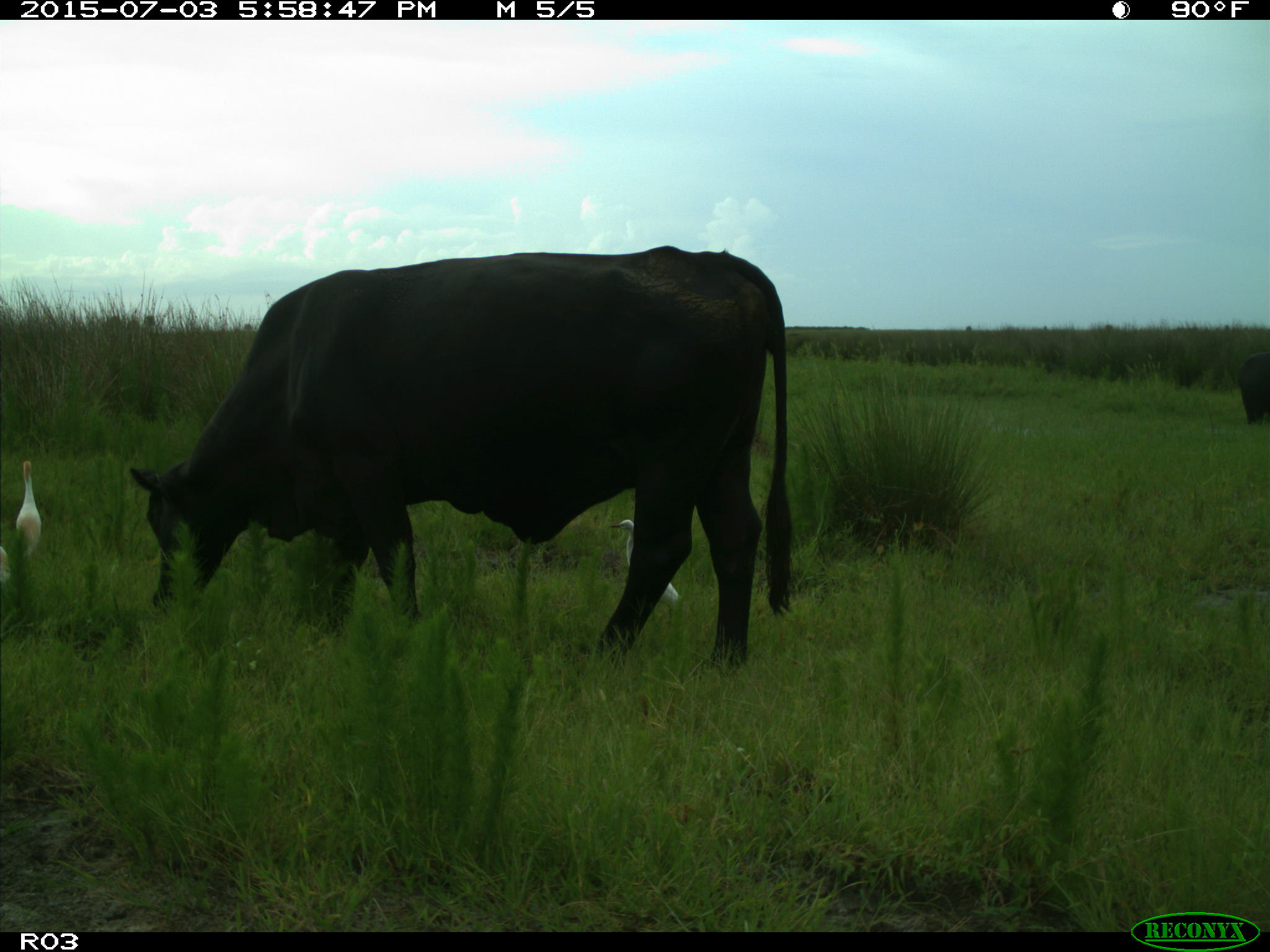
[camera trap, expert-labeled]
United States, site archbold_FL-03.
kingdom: Animalia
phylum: Chordata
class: Mammalia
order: Artiodactyla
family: Bovidae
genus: Bos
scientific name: Bos taurus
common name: domestic cow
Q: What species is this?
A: Bos taurus (domestic cow).